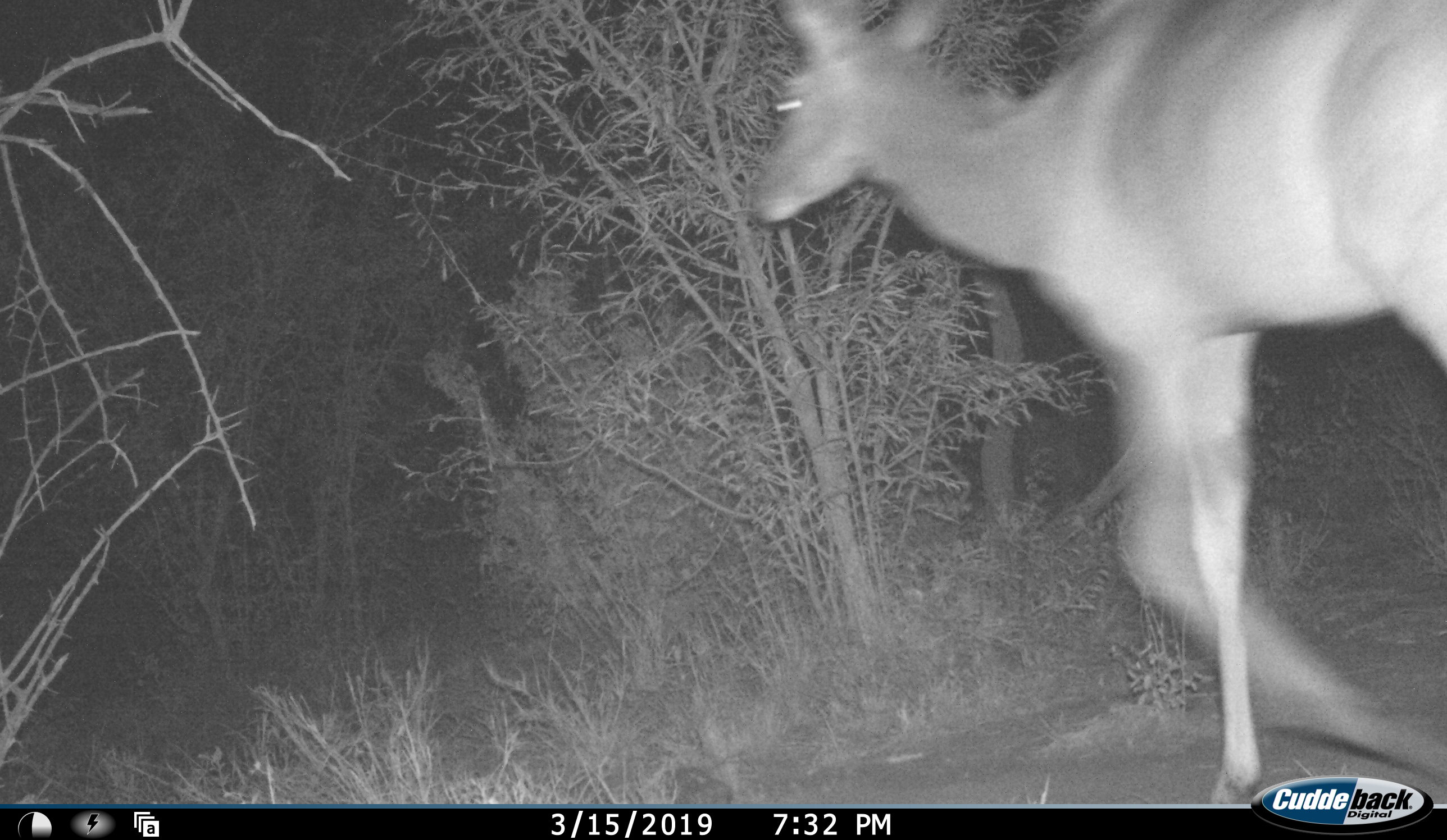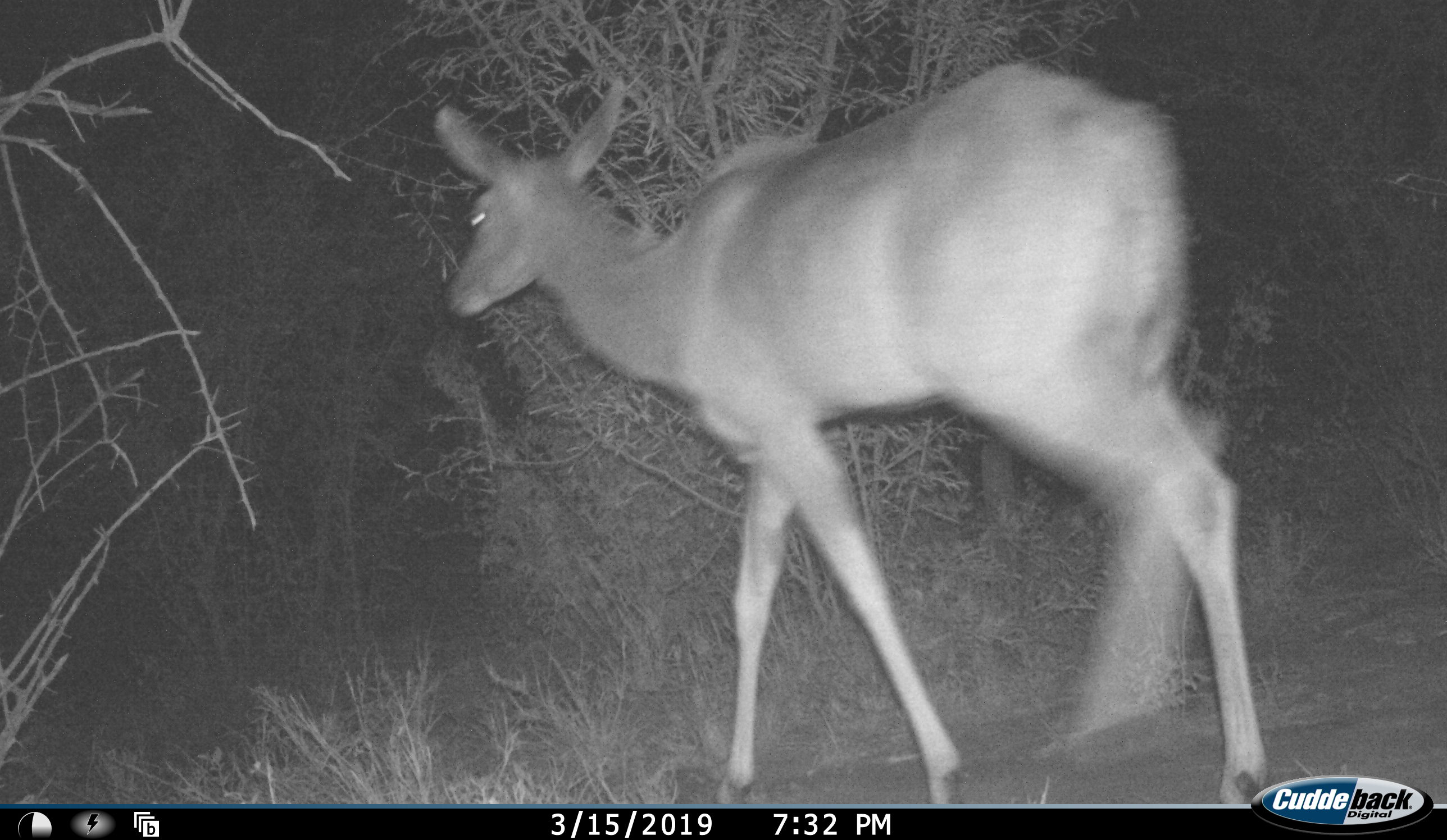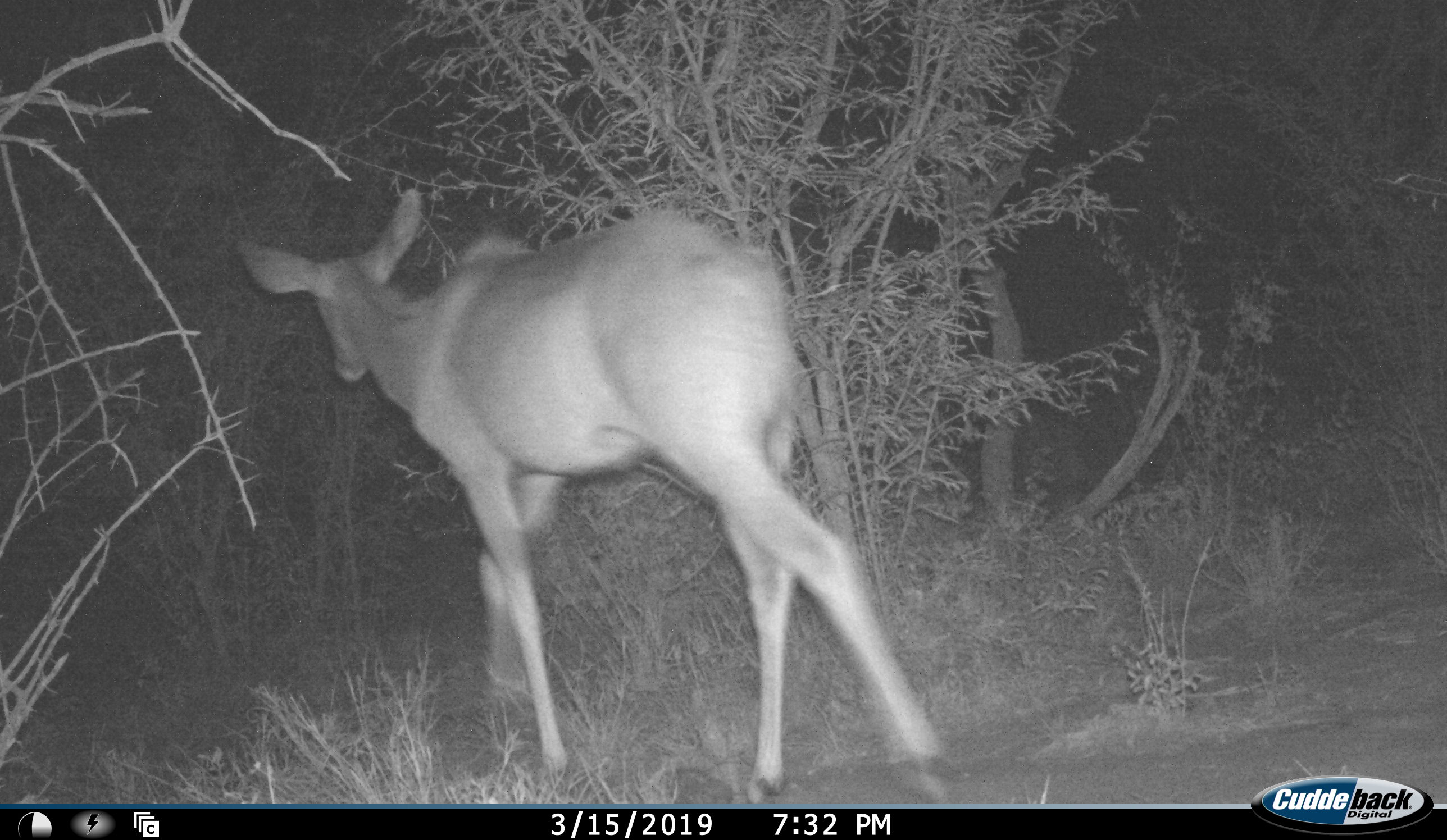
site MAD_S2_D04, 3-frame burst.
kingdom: Animalia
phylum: Chordata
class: Mammalia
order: Artiodactyla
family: Bovidae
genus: Aepyceros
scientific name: Aepyceros melampus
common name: impala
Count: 1.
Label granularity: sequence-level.